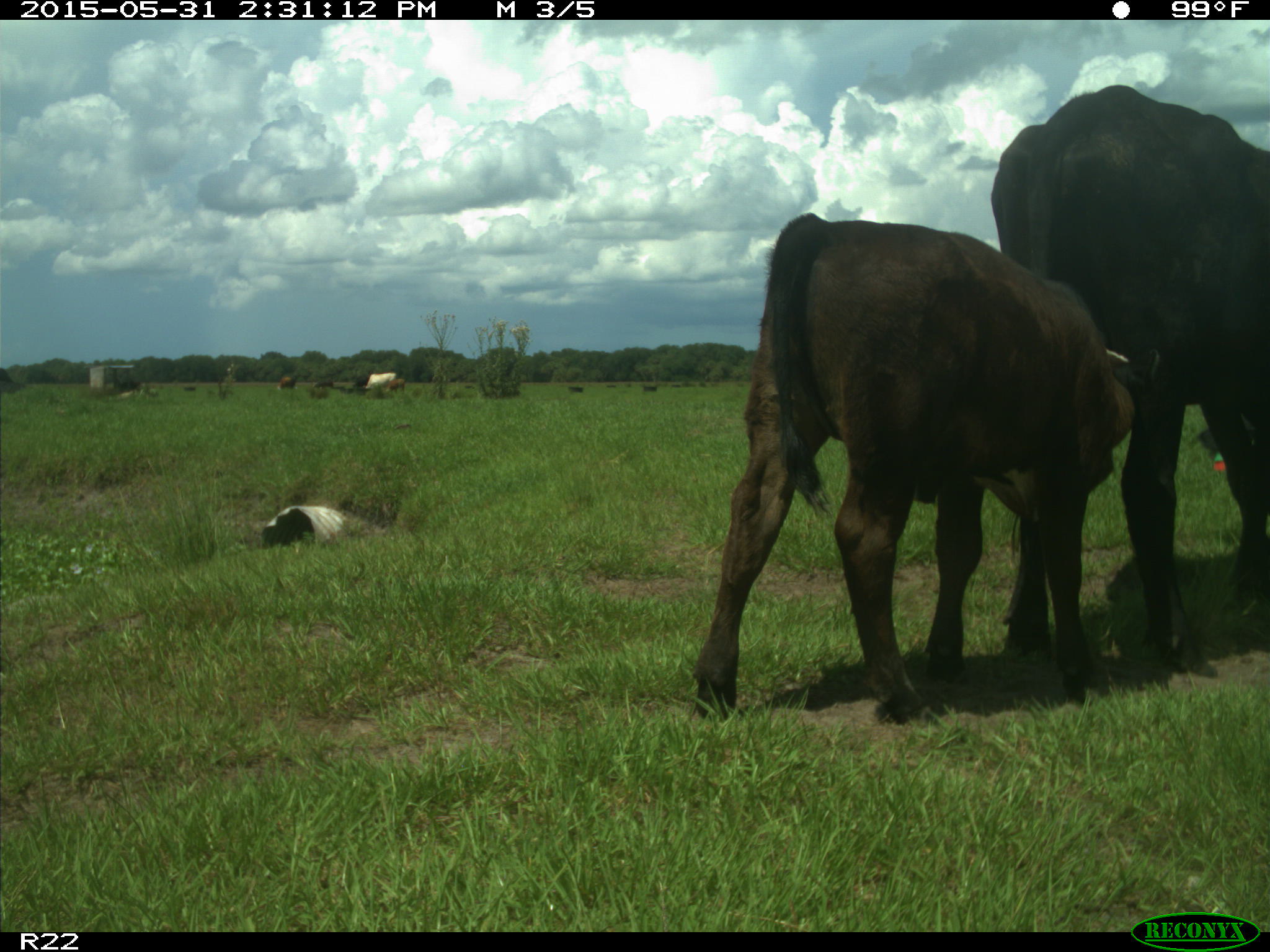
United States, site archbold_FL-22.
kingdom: Animalia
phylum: Chordata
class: Mammalia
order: Artiodactyla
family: Bovidae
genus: Bos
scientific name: Bos taurus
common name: domestic cow